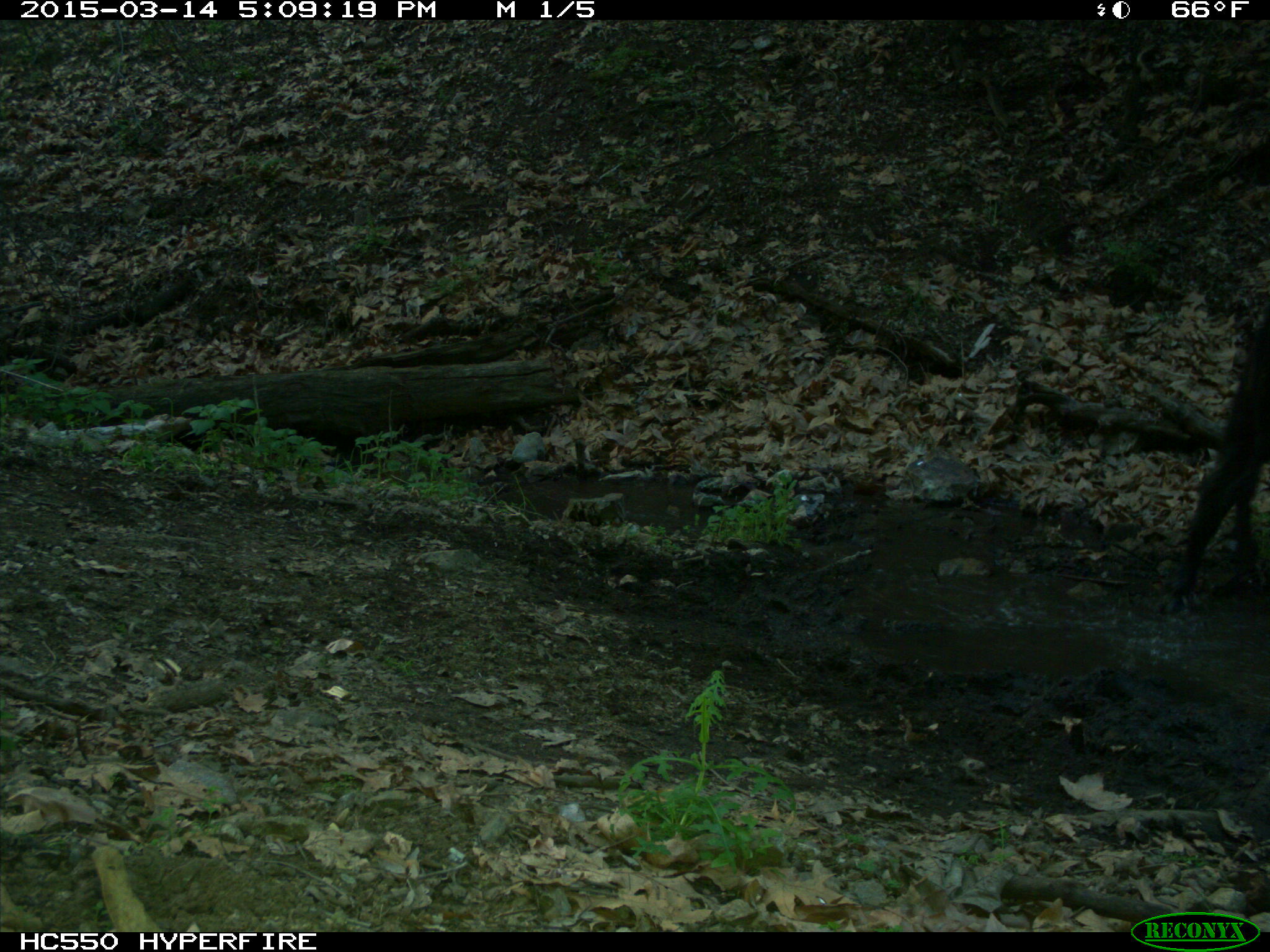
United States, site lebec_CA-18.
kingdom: Animalia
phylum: Chordata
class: Mammalia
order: Artiodactyla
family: Bovidae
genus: Bos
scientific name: Bos taurus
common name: domestic cow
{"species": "Bos taurus (domestic cow)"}